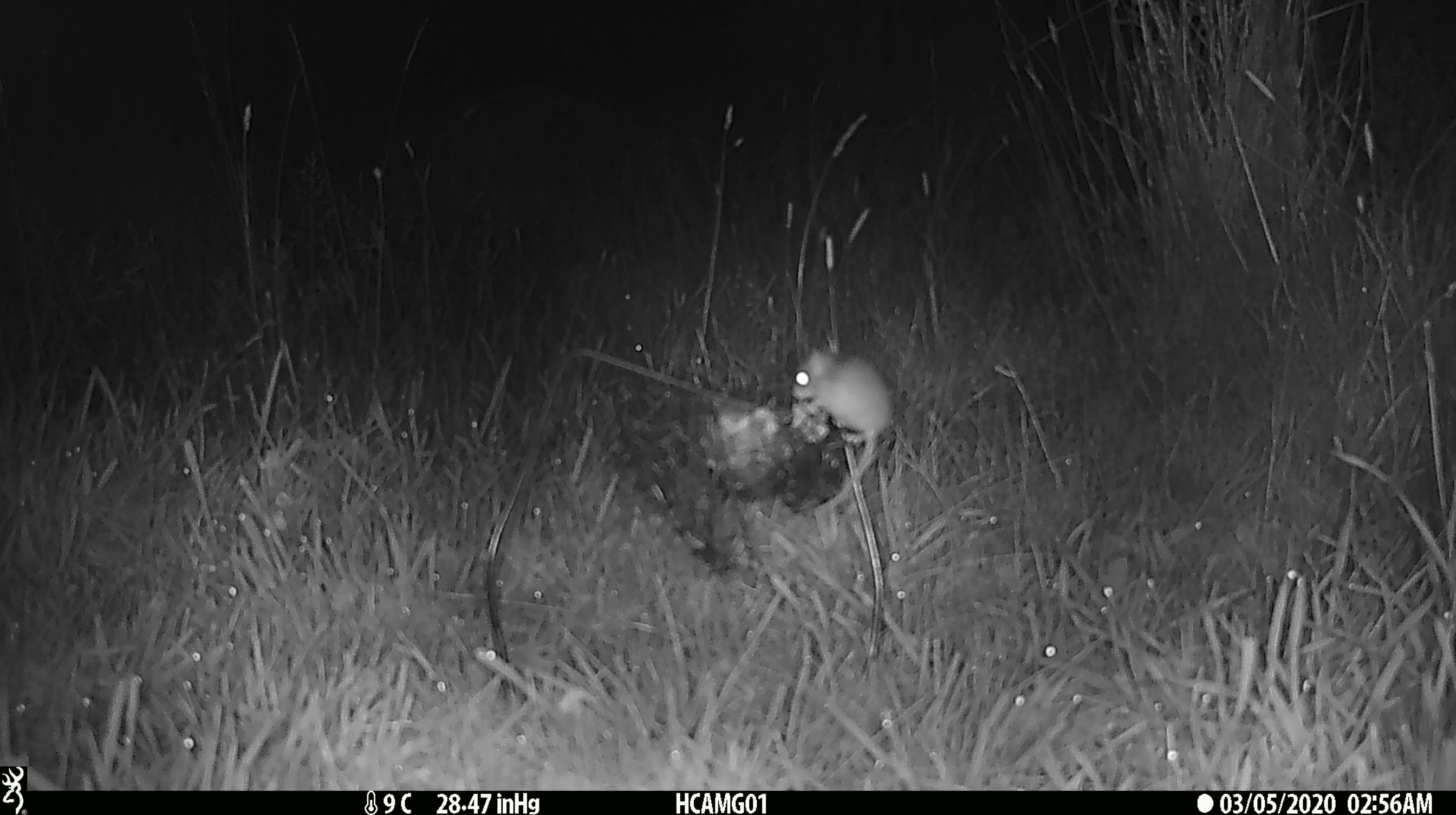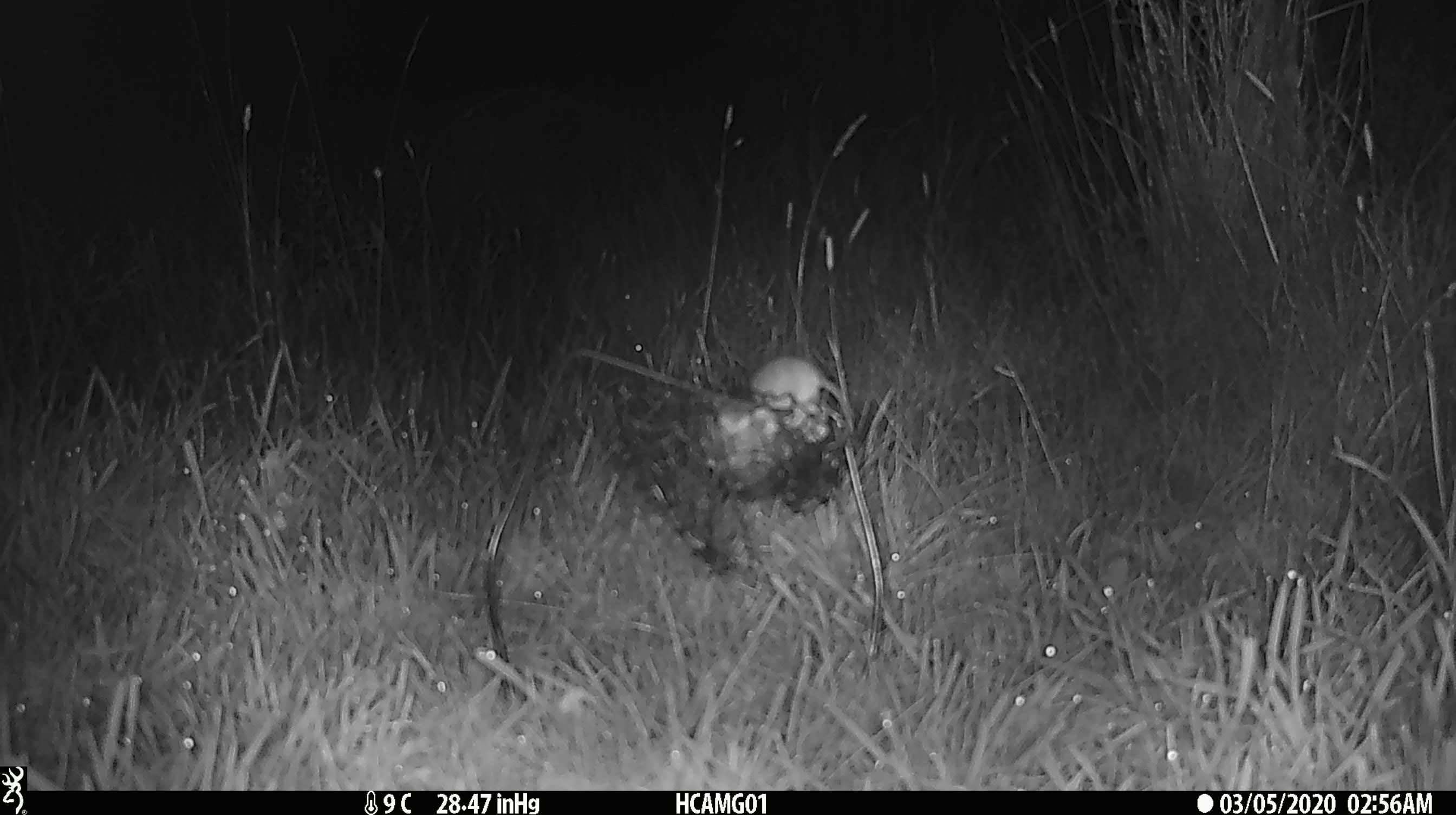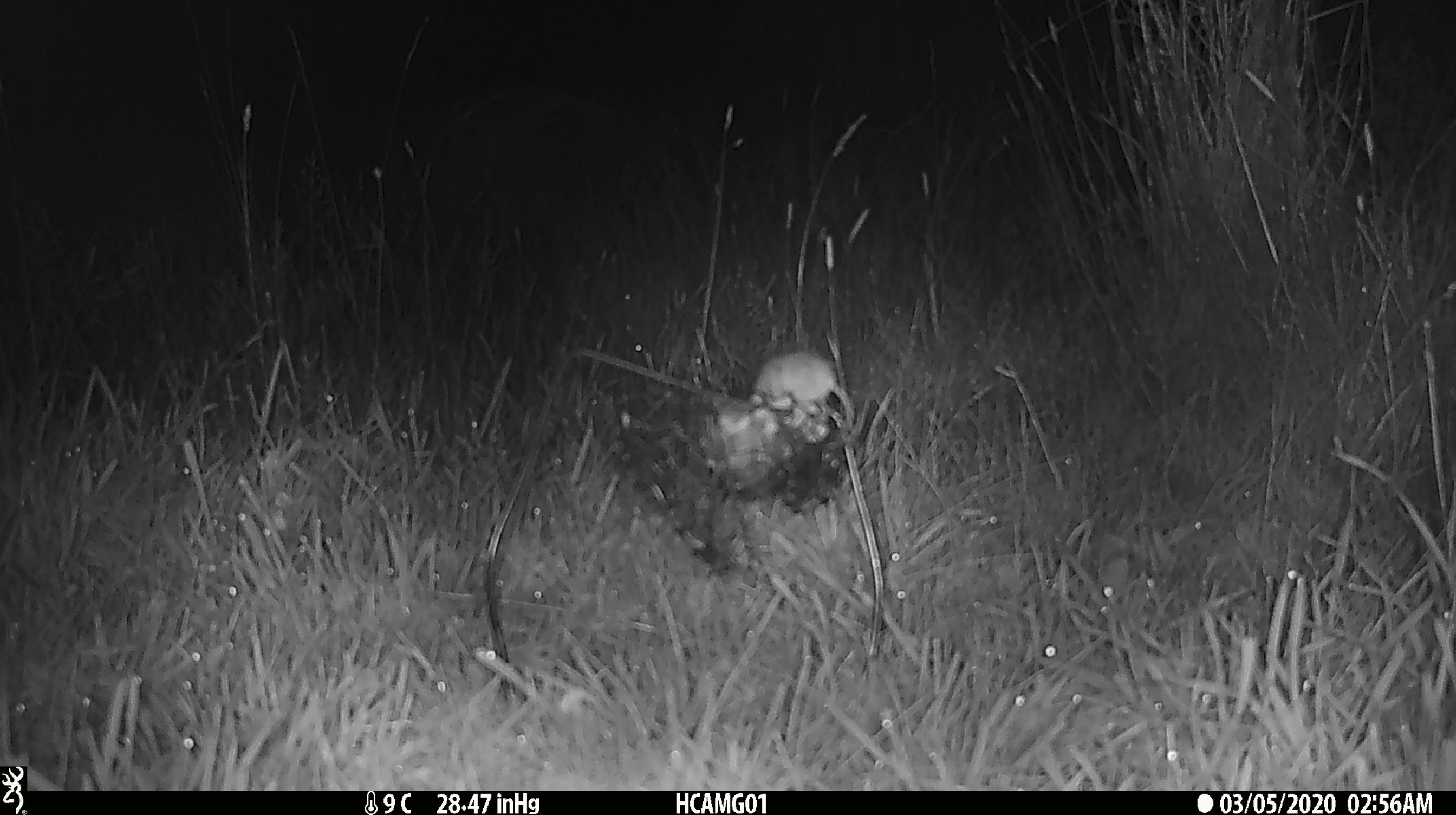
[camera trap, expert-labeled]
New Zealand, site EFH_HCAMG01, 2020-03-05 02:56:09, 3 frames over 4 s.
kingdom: Animalia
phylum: Chordata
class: Mammalia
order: Rodentia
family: Muridae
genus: Mus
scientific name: Mus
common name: mouse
Mouse (Mus).